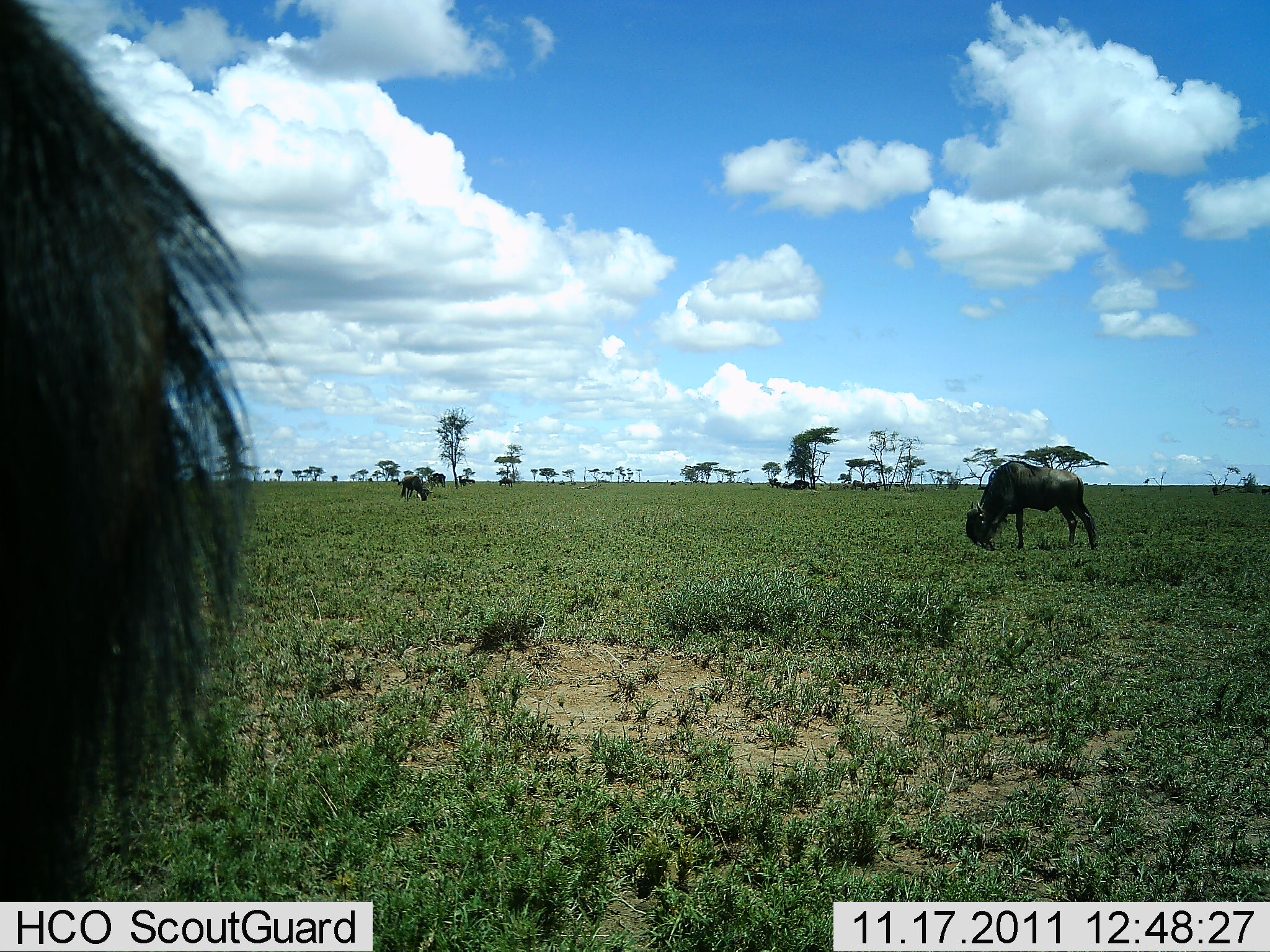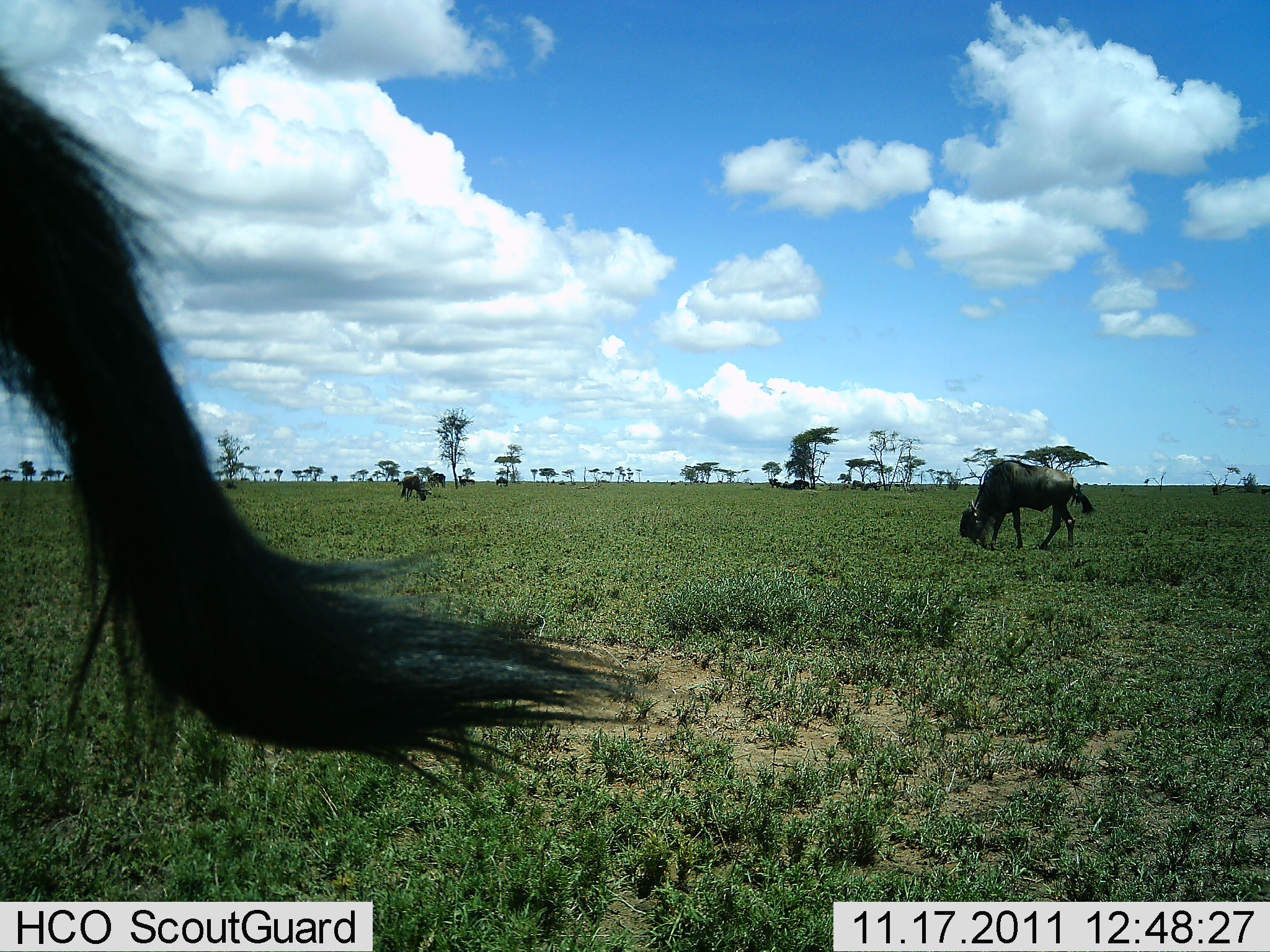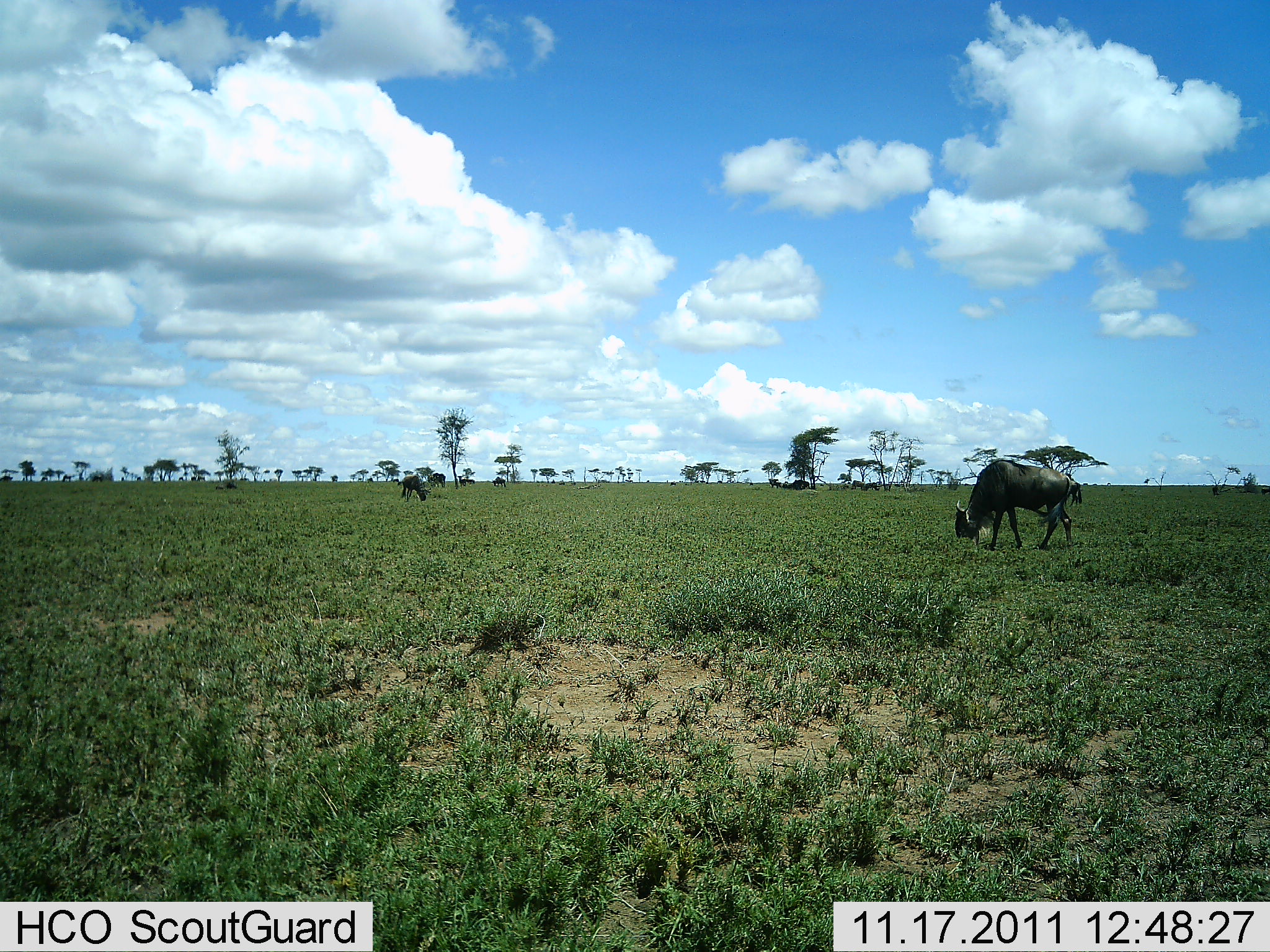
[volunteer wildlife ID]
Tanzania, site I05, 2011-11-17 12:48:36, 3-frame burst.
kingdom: Animalia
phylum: Chordata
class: Mammalia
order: Artiodactyla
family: Bovidae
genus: Connochaetes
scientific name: Connochaetes taurinus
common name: blue wildebeest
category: wildebeest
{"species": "wildebeest (blue wildebeest) (Connochaetes taurinus)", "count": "4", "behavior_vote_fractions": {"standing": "33%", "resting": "0%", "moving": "33%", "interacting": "0%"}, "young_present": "0%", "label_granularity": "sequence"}